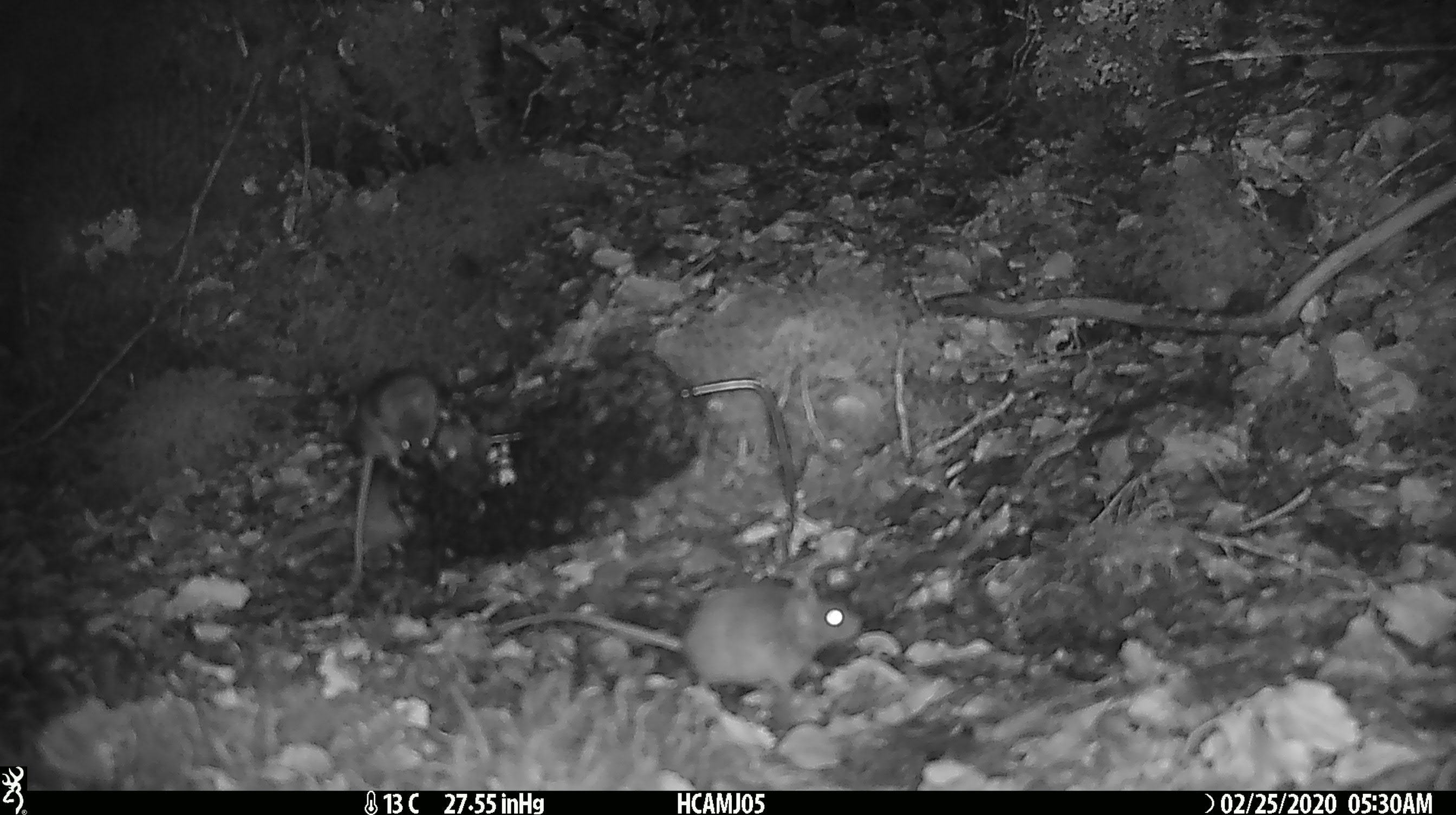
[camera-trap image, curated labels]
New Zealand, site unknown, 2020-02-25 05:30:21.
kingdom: Animalia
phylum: Chordata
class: Mammalia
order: Rodentia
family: Muridae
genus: Mus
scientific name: Mus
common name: mouse